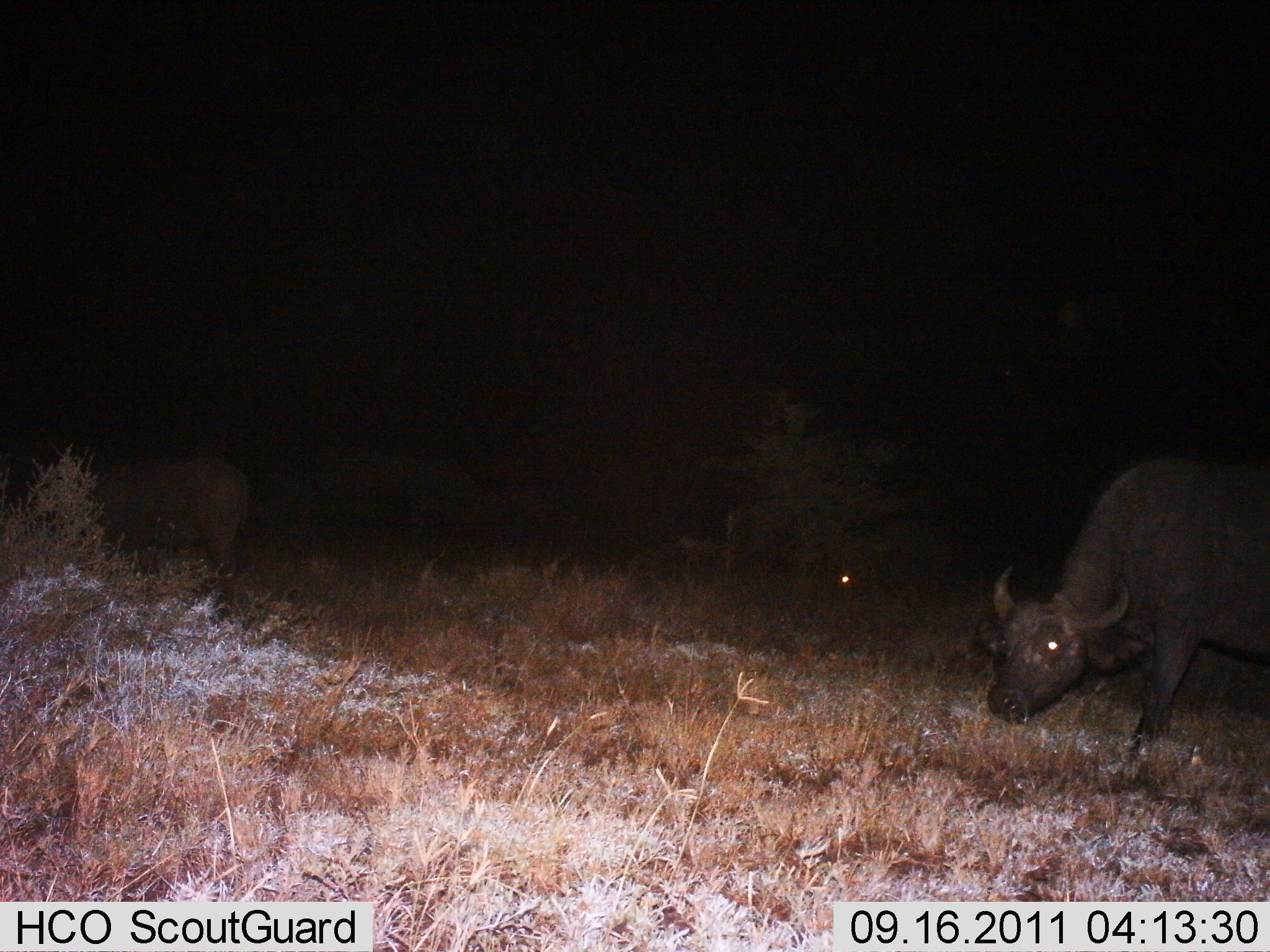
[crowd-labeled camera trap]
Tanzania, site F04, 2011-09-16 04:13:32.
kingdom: Animalia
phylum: Chordata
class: Mammalia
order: Artiodactyla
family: Bovidae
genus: Syncerus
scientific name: Syncerus caffer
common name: cape buffalo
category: buffalo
Buffalo (cape buffalo) (Syncerus caffer), count 2. Behavior (volunteer vote fractions): standing 38%, resting 0%, moving 15%, interacting 0%. Young present (vote fraction): 0%. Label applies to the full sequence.